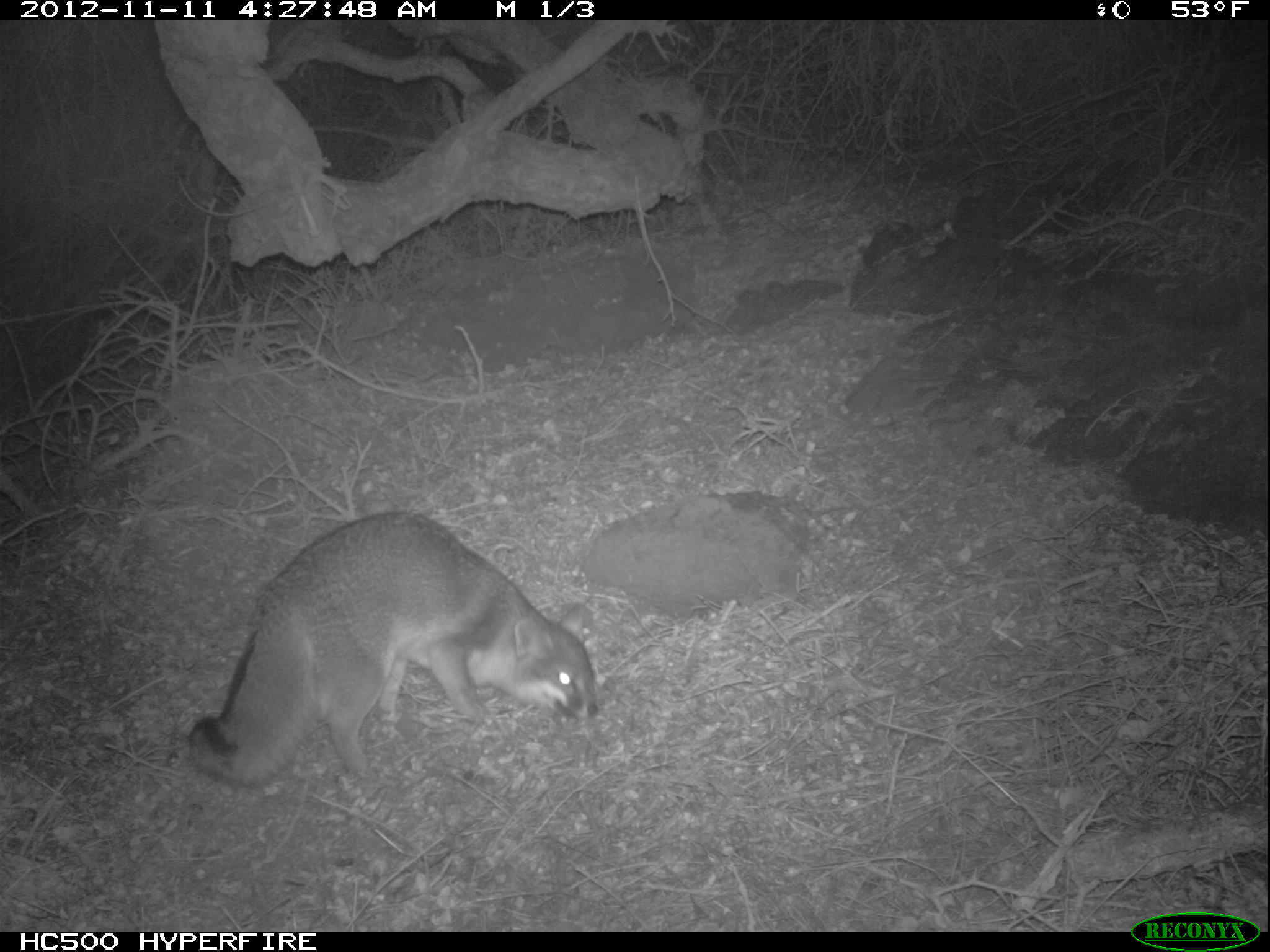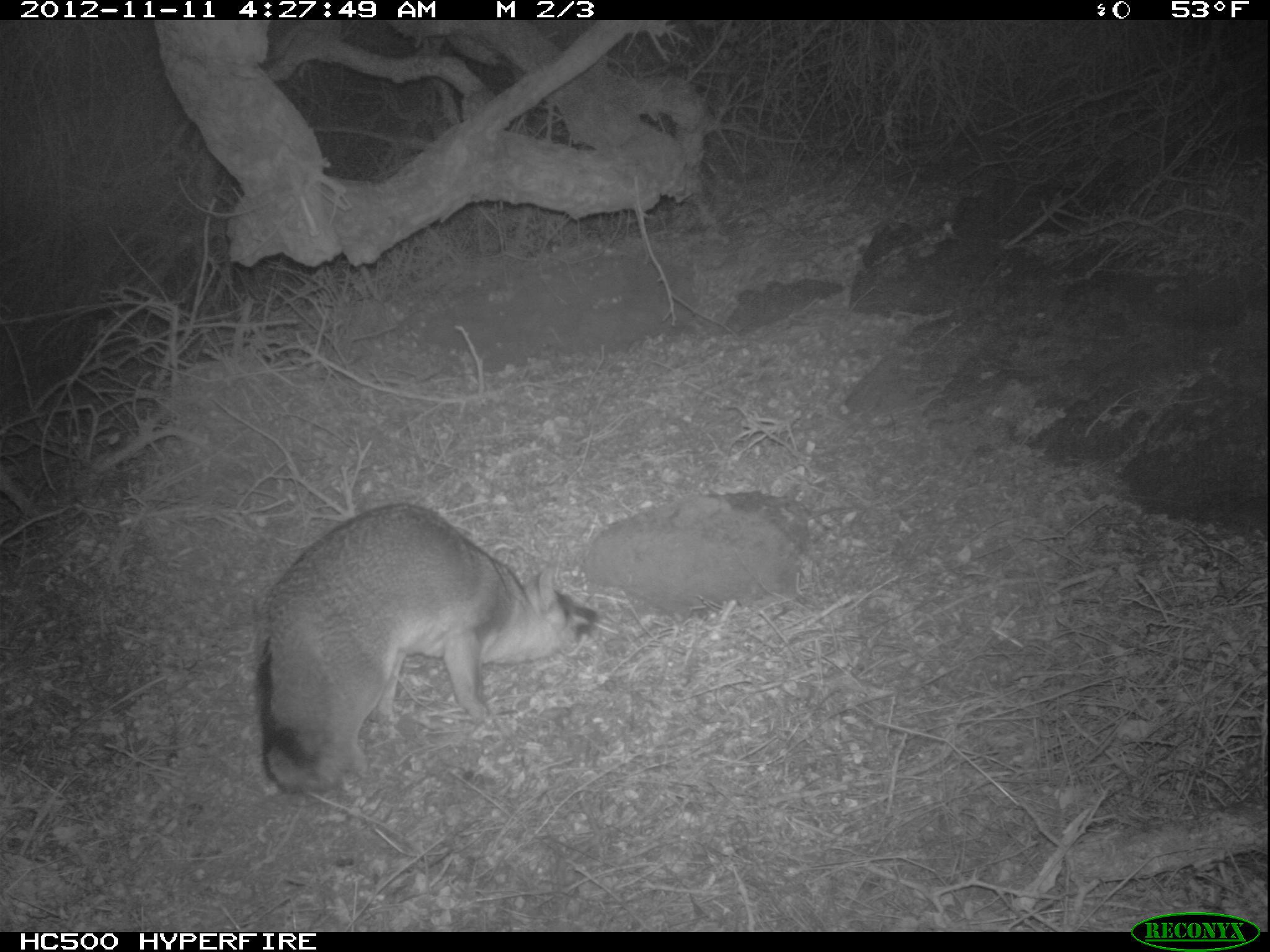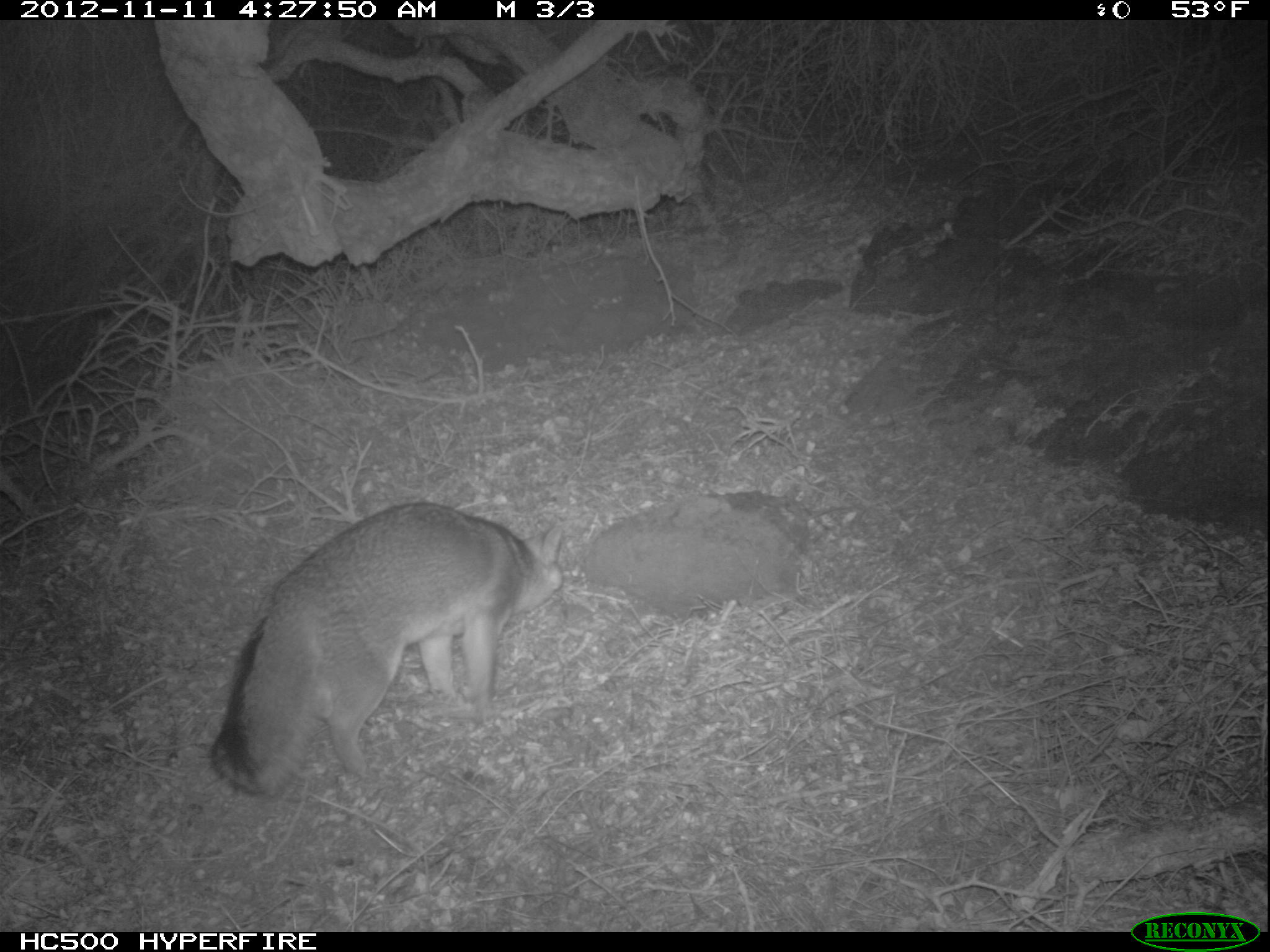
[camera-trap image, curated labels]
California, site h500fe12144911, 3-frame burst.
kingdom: Animalia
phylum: Chordata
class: Mammalia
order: Carnivora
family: Canidae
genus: Urocyon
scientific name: Urocyon littoralis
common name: island fox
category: fox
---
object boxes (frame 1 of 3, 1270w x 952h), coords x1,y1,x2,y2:
fox: 185,509,598,789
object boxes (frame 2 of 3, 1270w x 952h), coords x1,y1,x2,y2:
fox: 252,502,597,795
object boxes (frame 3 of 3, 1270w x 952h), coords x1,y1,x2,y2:
fox: 206,498,565,803